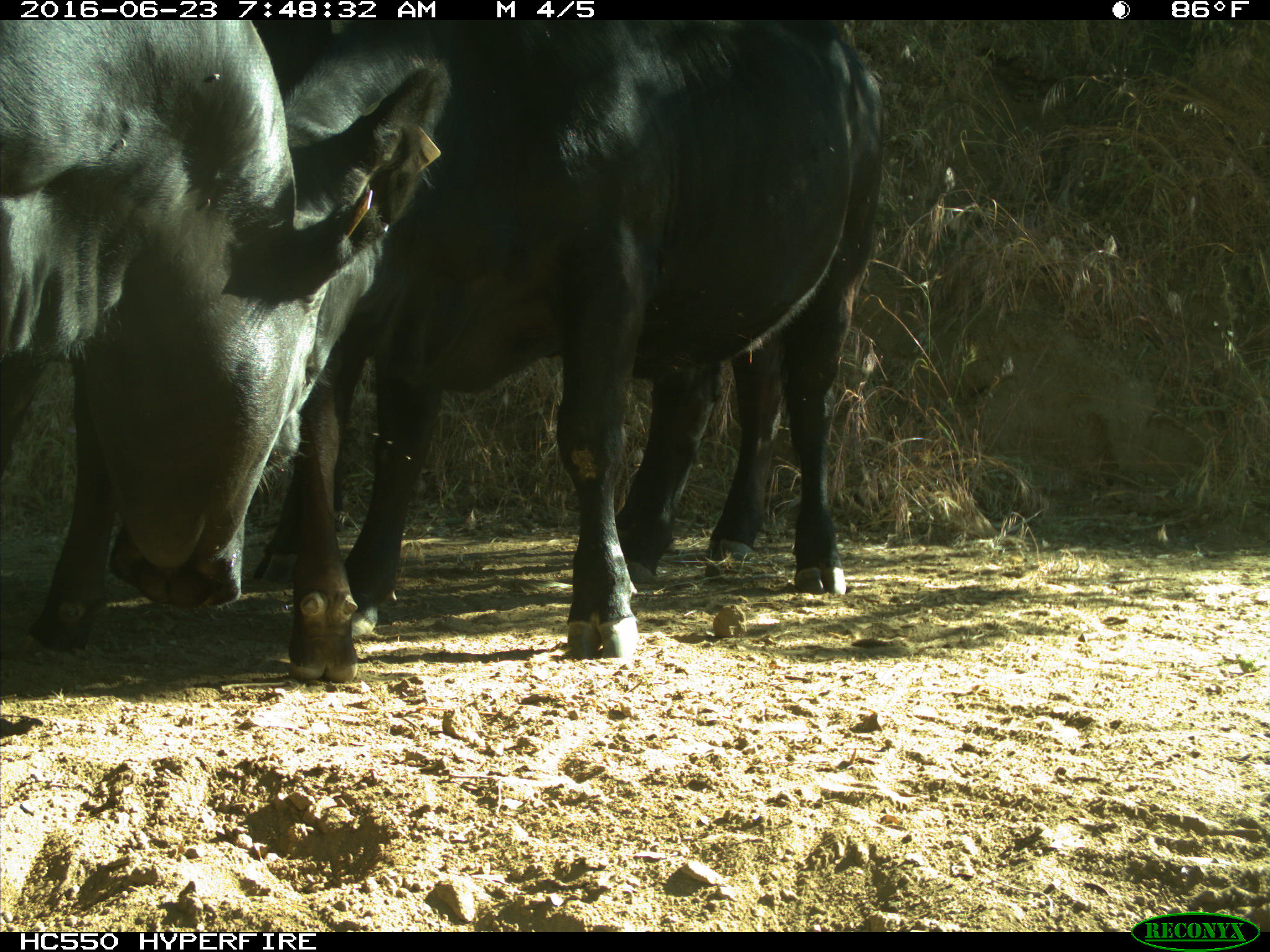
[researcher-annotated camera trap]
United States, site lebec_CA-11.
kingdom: Animalia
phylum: Chordata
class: Mammalia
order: Artiodactyla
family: Bovidae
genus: Bos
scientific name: Bos taurus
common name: domestic cow